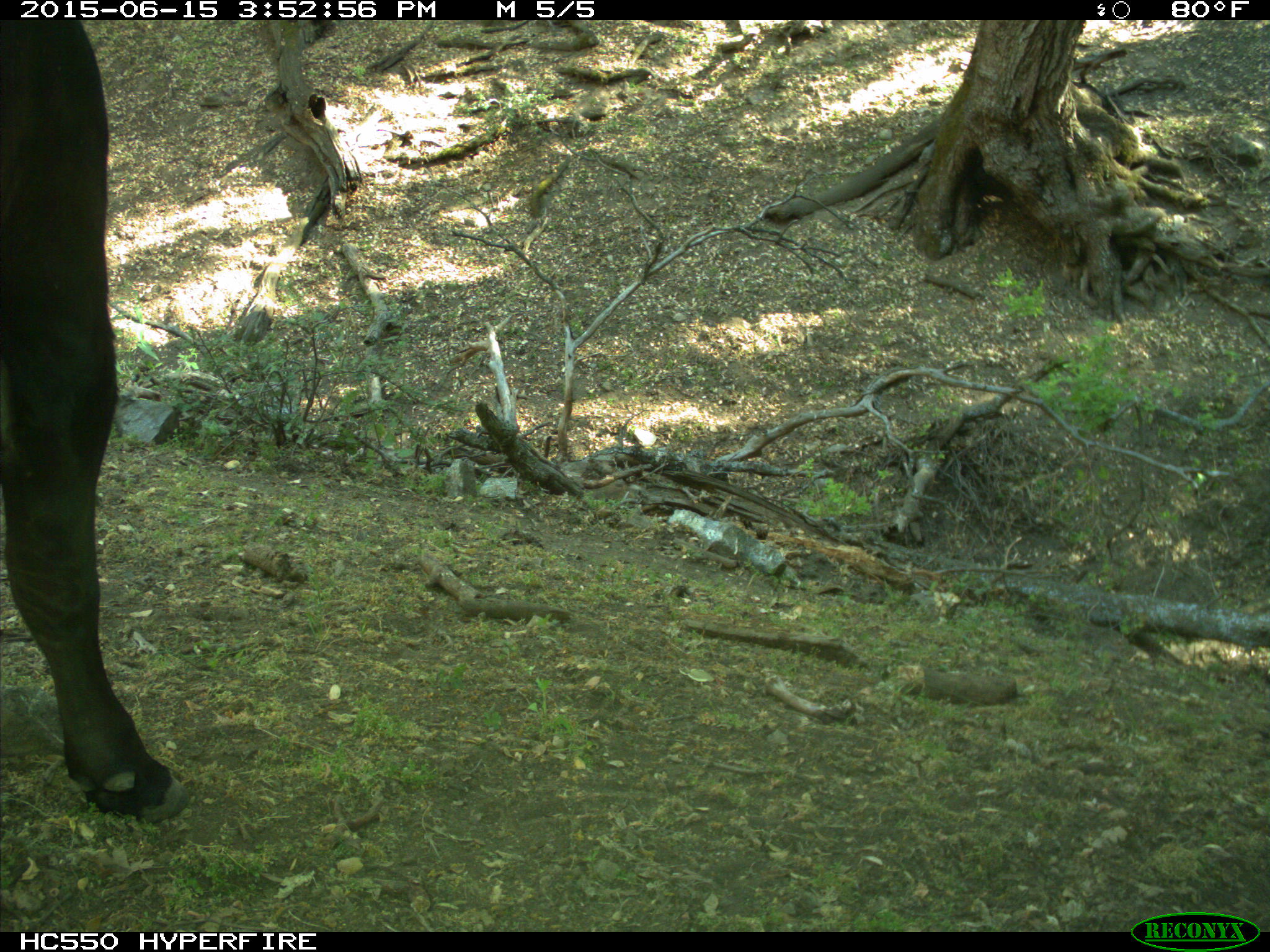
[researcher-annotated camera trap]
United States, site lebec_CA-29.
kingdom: Animalia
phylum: Chordata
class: Mammalia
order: Artiodactyla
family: Bovidae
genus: Bos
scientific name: Bos taurus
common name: domestic cow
Bos taurus (domestic cow).